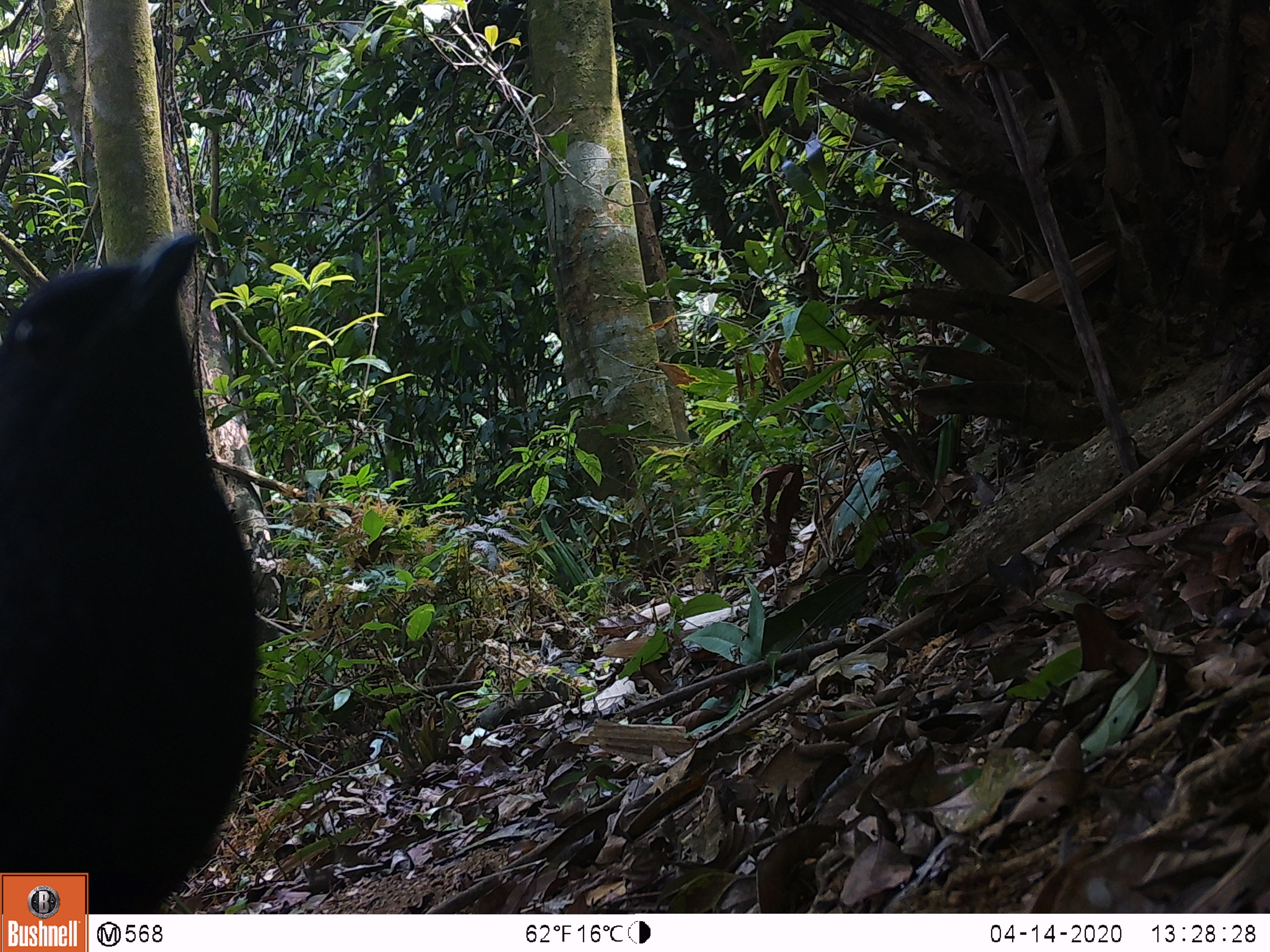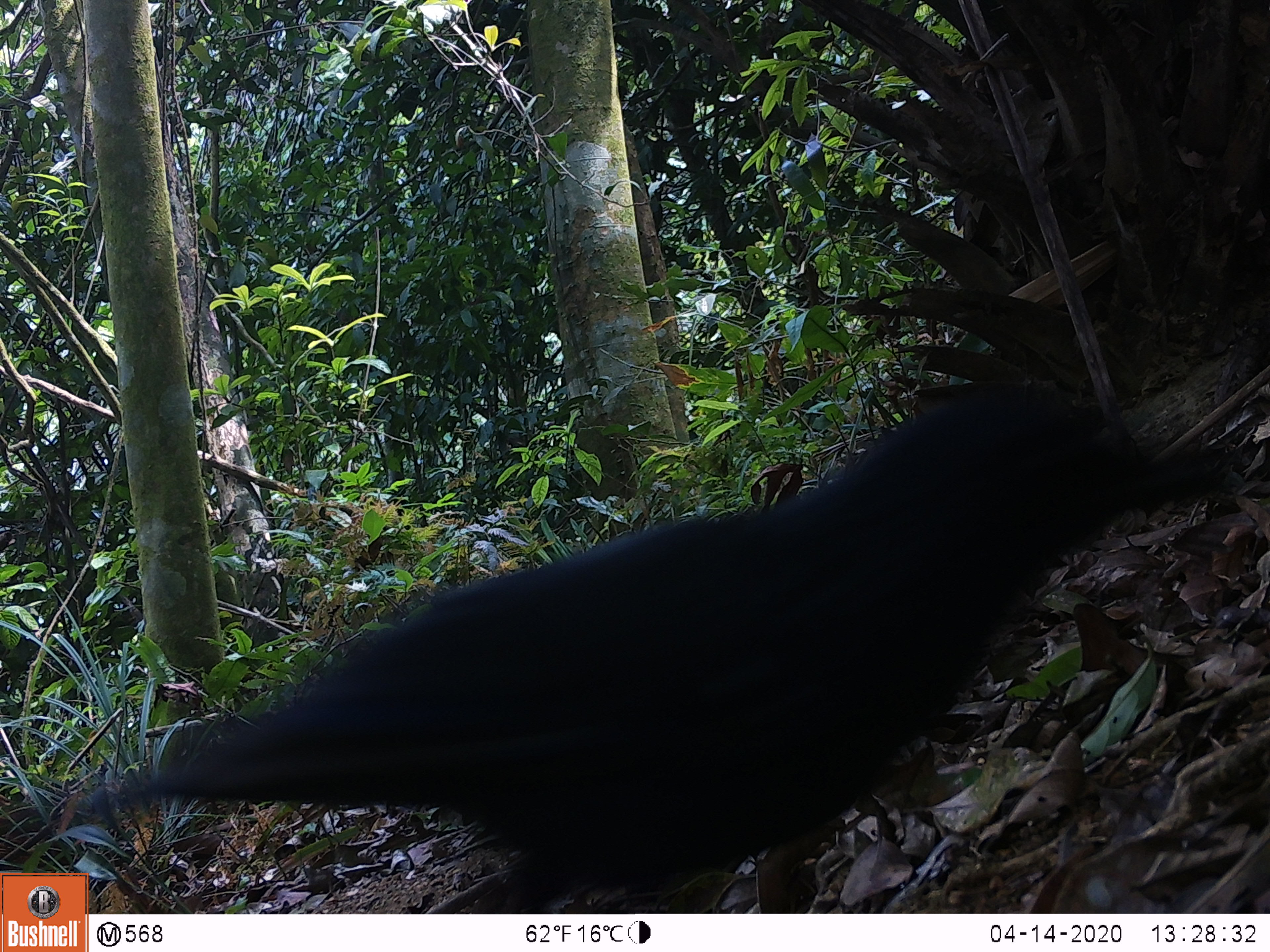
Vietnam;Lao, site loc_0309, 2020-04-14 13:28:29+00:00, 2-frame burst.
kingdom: Animalia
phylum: Chordata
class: Aves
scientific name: Aves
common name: bird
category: unidentified bird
Unidentified bird (bird) (Aves). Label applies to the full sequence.